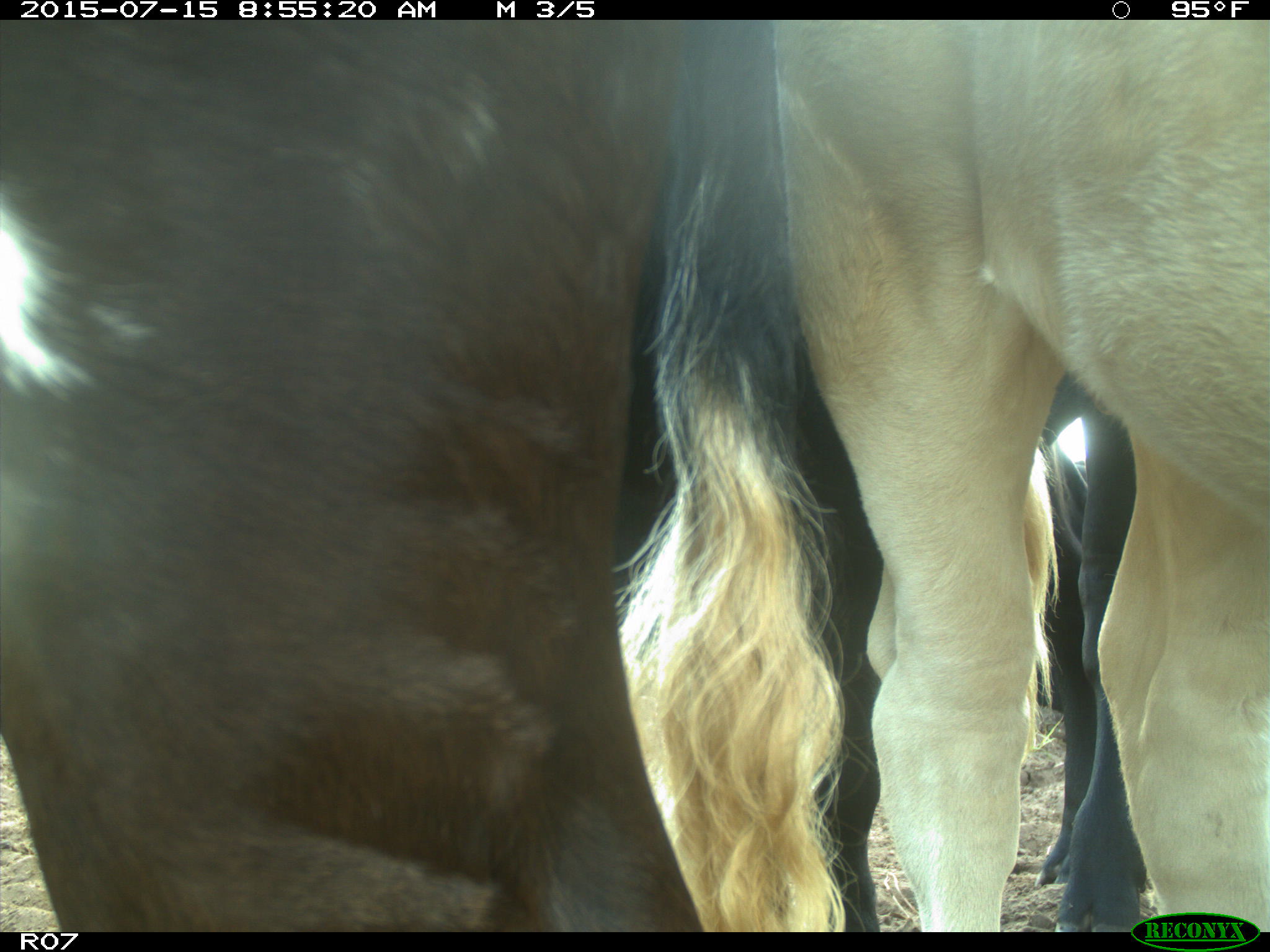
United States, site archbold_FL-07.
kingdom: Animalia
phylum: Chordata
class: Mammalia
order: Artiodactyla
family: Bovidae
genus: Bos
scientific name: Bos taurus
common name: domestic cow